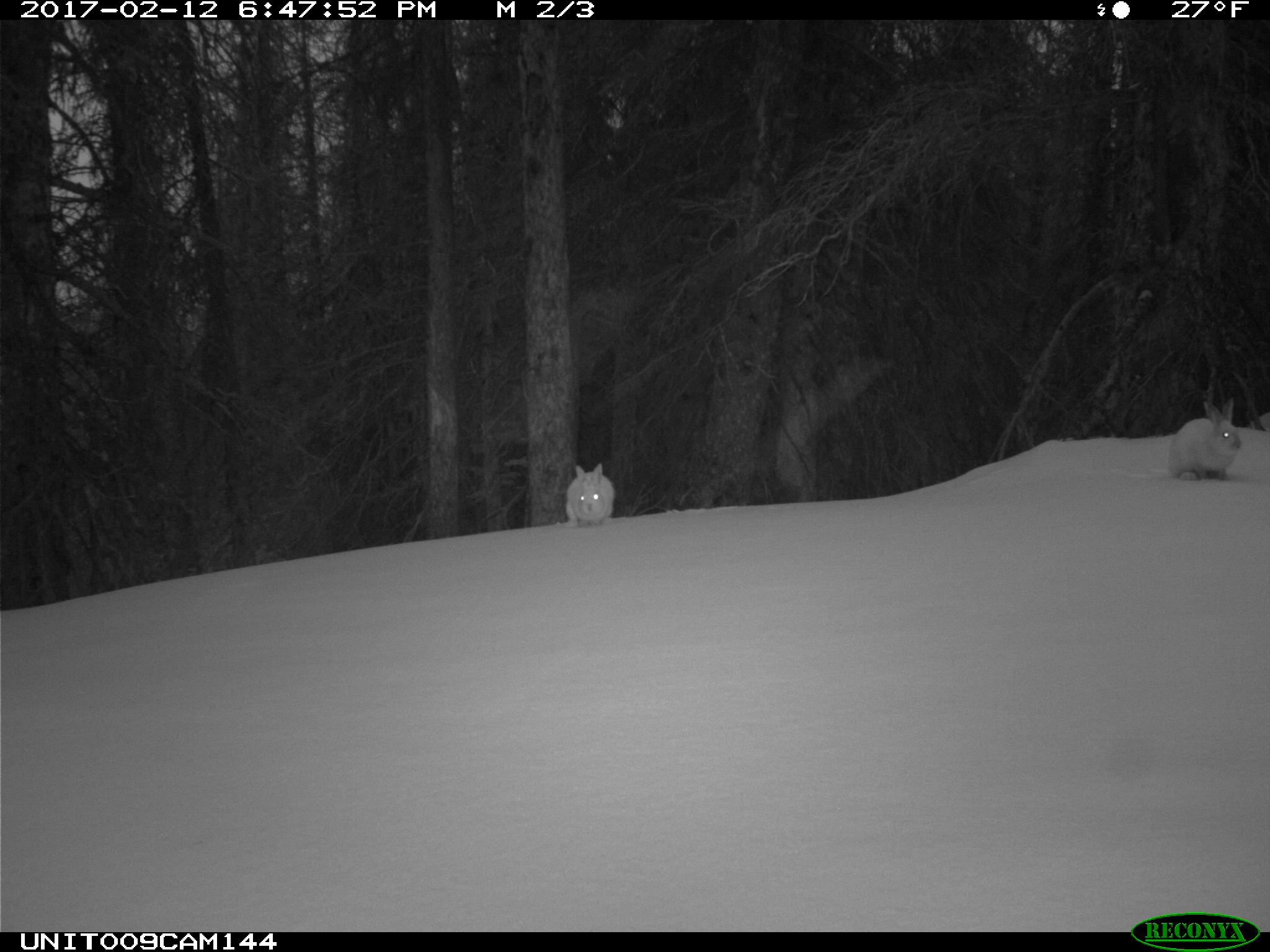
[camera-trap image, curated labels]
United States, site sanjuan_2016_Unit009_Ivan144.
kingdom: Animalia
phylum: Chordata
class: Mammalia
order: Lagomorpha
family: Leporidae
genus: Lepus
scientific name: Lepus americanus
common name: snowshoe hare